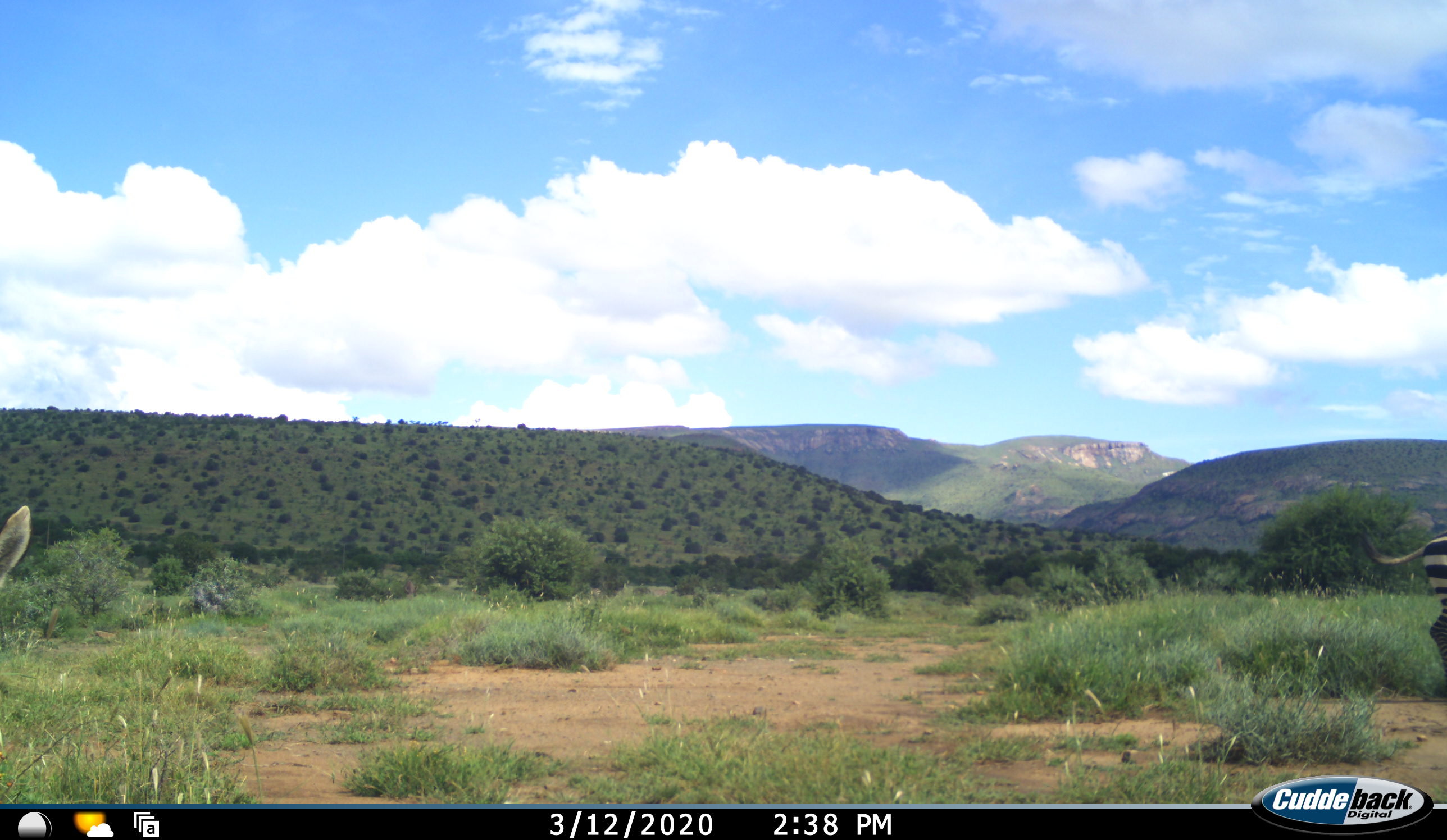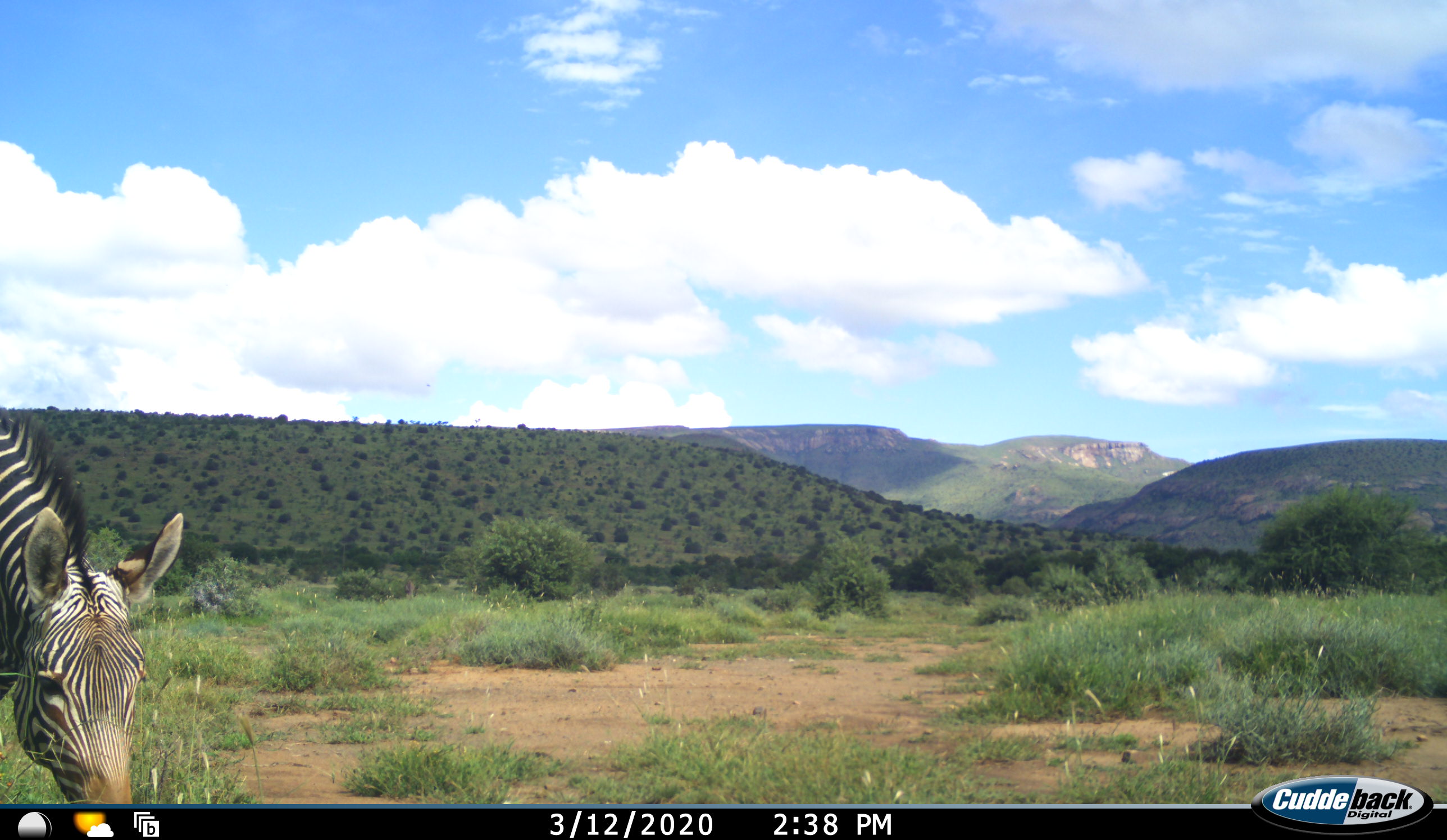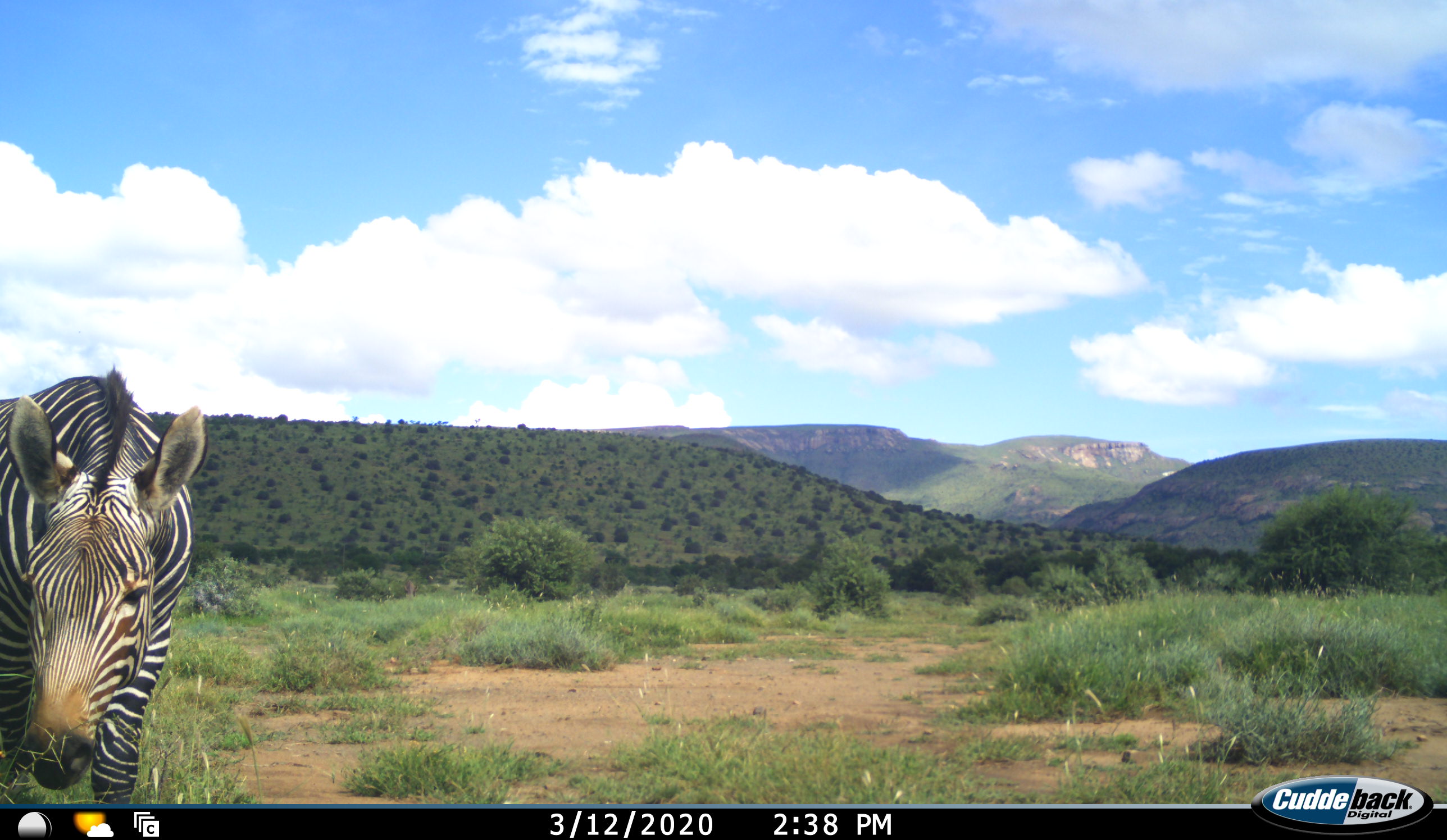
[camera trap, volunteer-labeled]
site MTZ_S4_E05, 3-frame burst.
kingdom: Animalia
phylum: Chordata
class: Mammalia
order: Perissodactyla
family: Equidae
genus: Equus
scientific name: Equus zebra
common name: mountain zebra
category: zebramountain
Zebramountain (mountain zebra) (Equus zebra), count 1. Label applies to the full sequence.